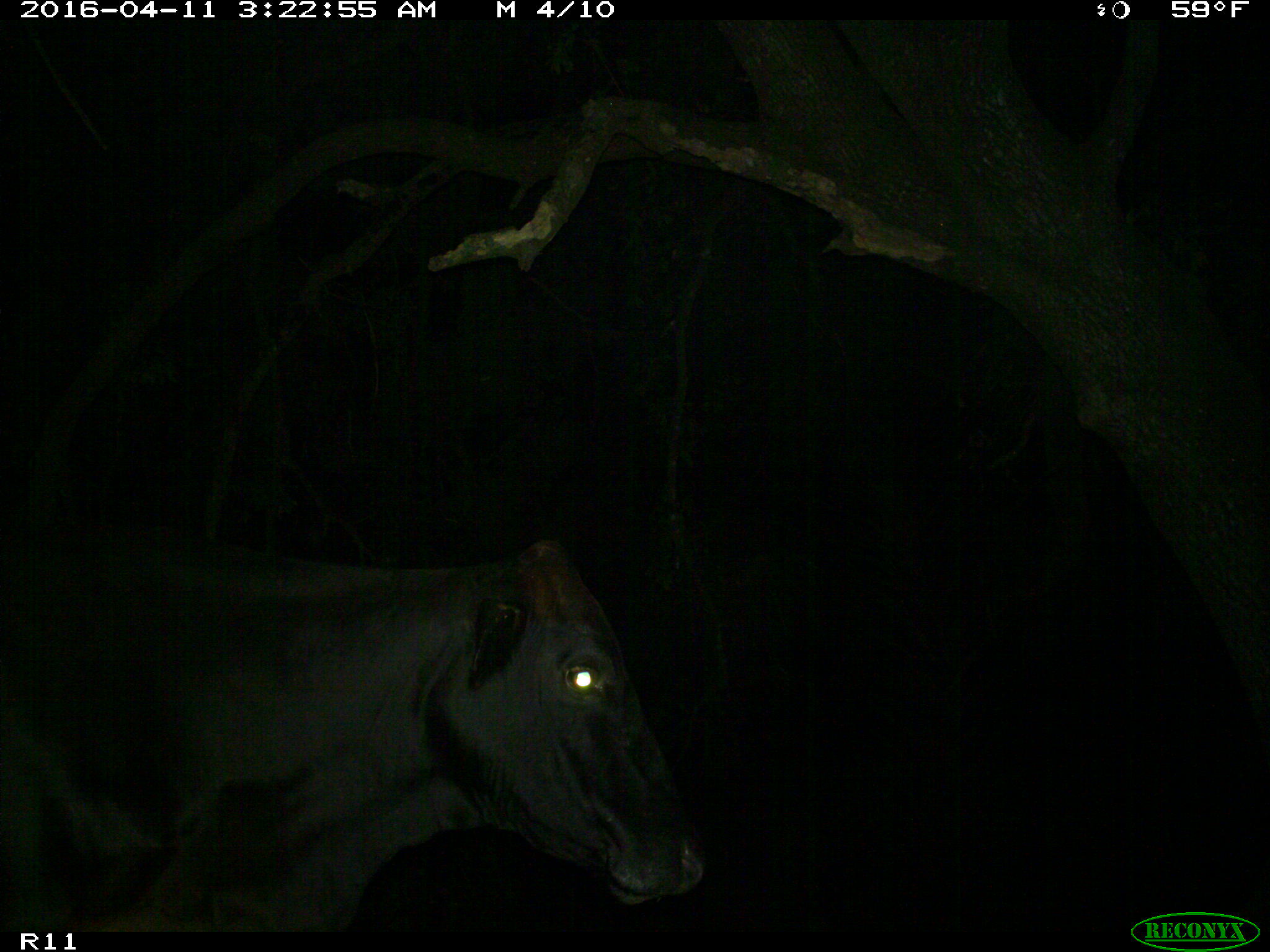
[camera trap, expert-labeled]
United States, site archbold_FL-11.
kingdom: Animalia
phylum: Chordata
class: Mammalia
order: Artiodactyla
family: Bovidae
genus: Bos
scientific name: Bos taurus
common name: domestic cow